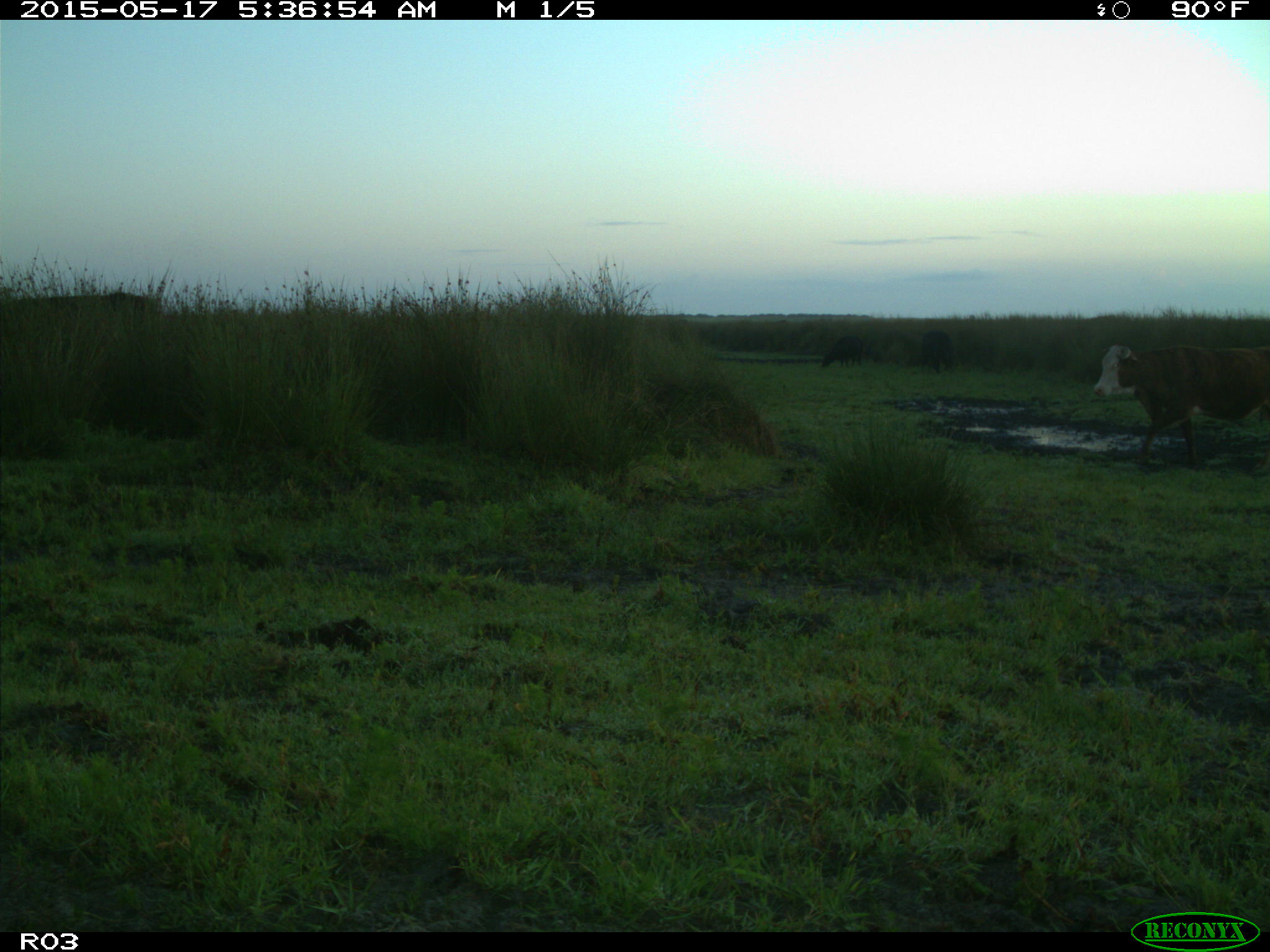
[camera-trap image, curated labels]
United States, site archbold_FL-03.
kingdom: Animalia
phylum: Chordata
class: Mammalia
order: Artiodactyla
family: Bovidae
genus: Bos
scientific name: Bos taurus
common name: domestic cow